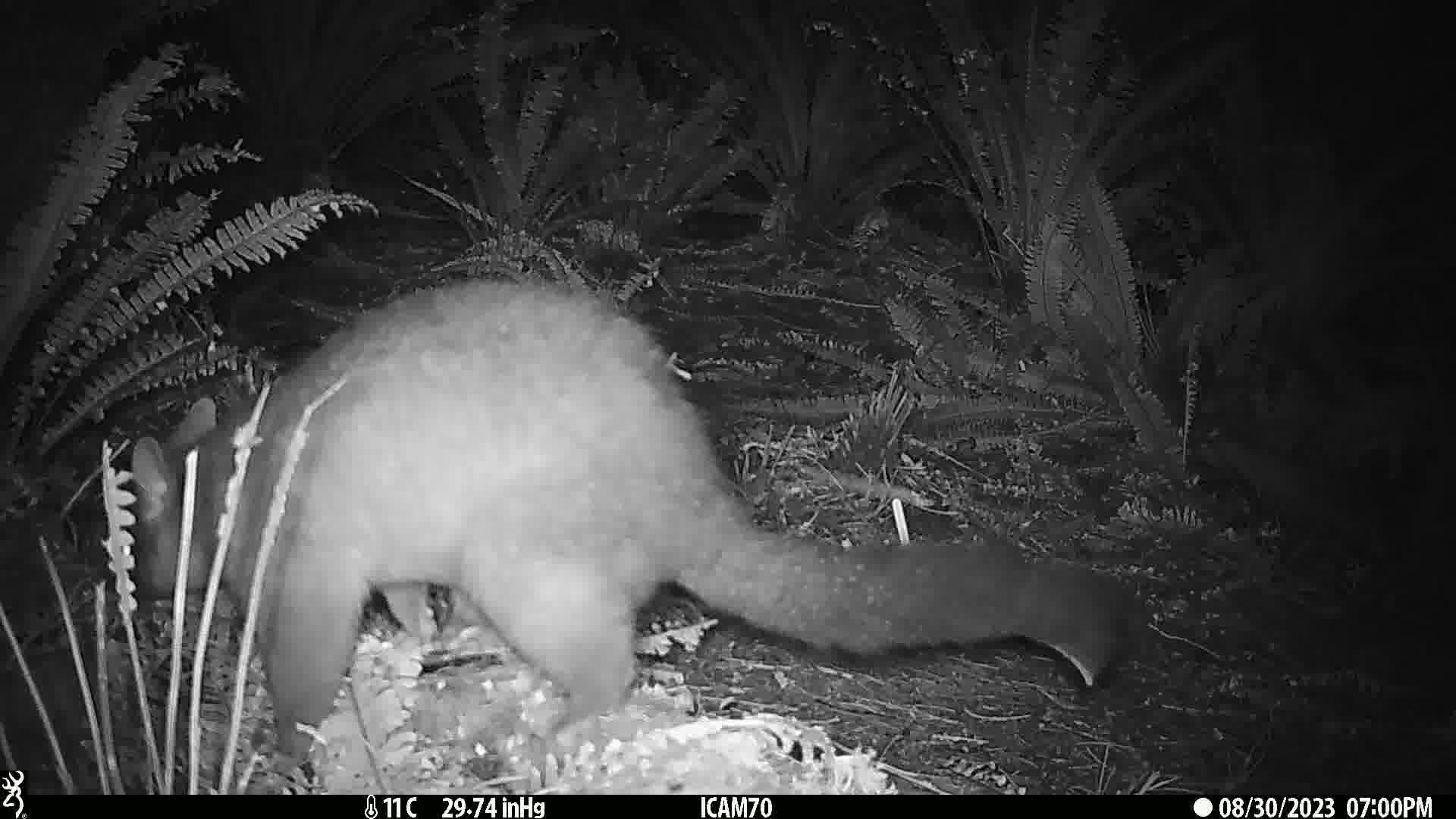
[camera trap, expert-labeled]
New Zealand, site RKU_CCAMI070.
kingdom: Animalia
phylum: Chordata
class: Mammalia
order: Diprotodontia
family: Phalangeridae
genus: Trichosurus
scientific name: Trichosurus vulpecula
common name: common brushtail possum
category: possum